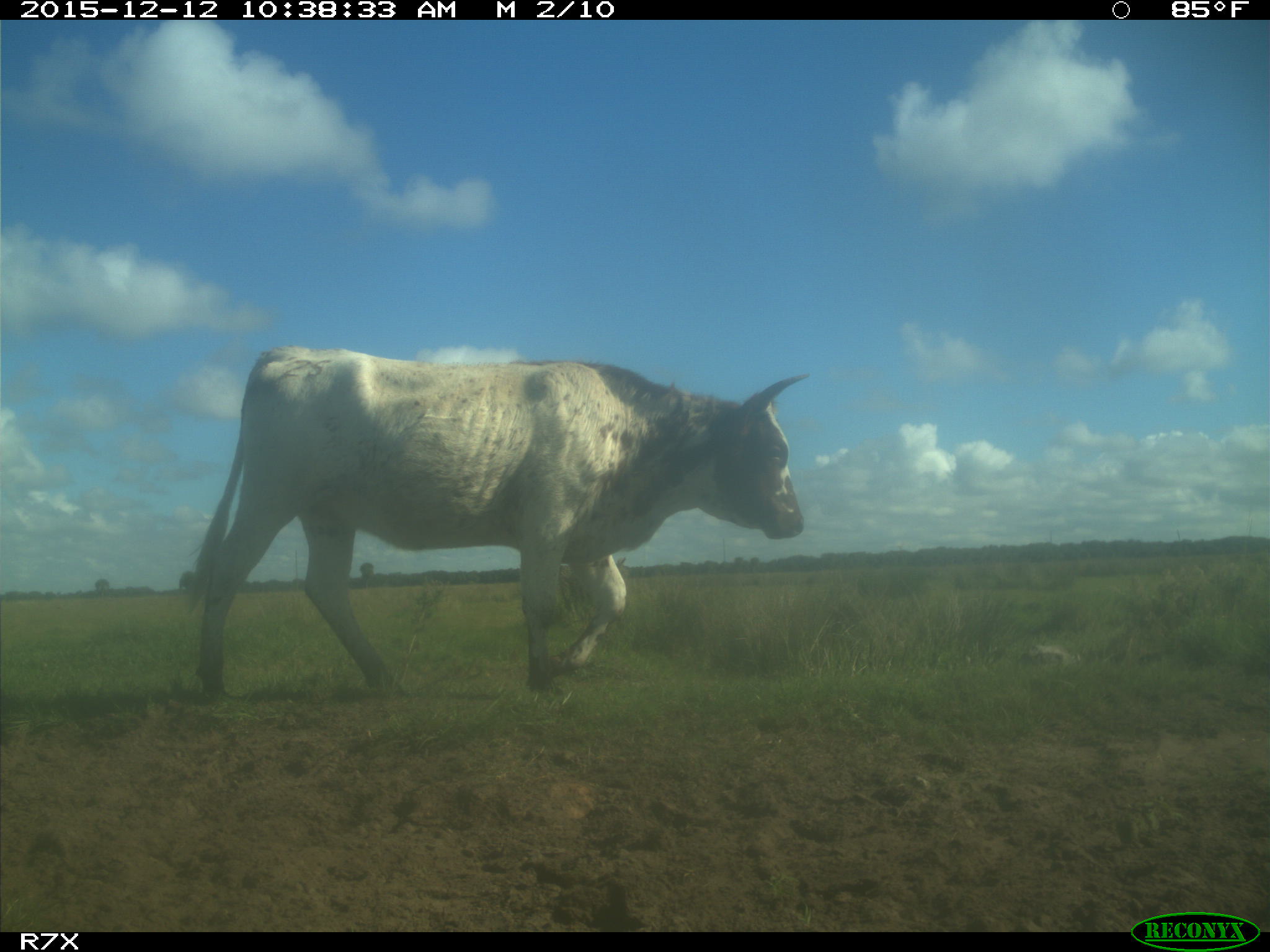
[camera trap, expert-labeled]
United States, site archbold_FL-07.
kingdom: Animalia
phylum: Chordata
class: Mammalia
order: Artiodactyla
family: Bovidae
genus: Bos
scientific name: Bos taurus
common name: domestic cow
Bos taurus (domestic cow).